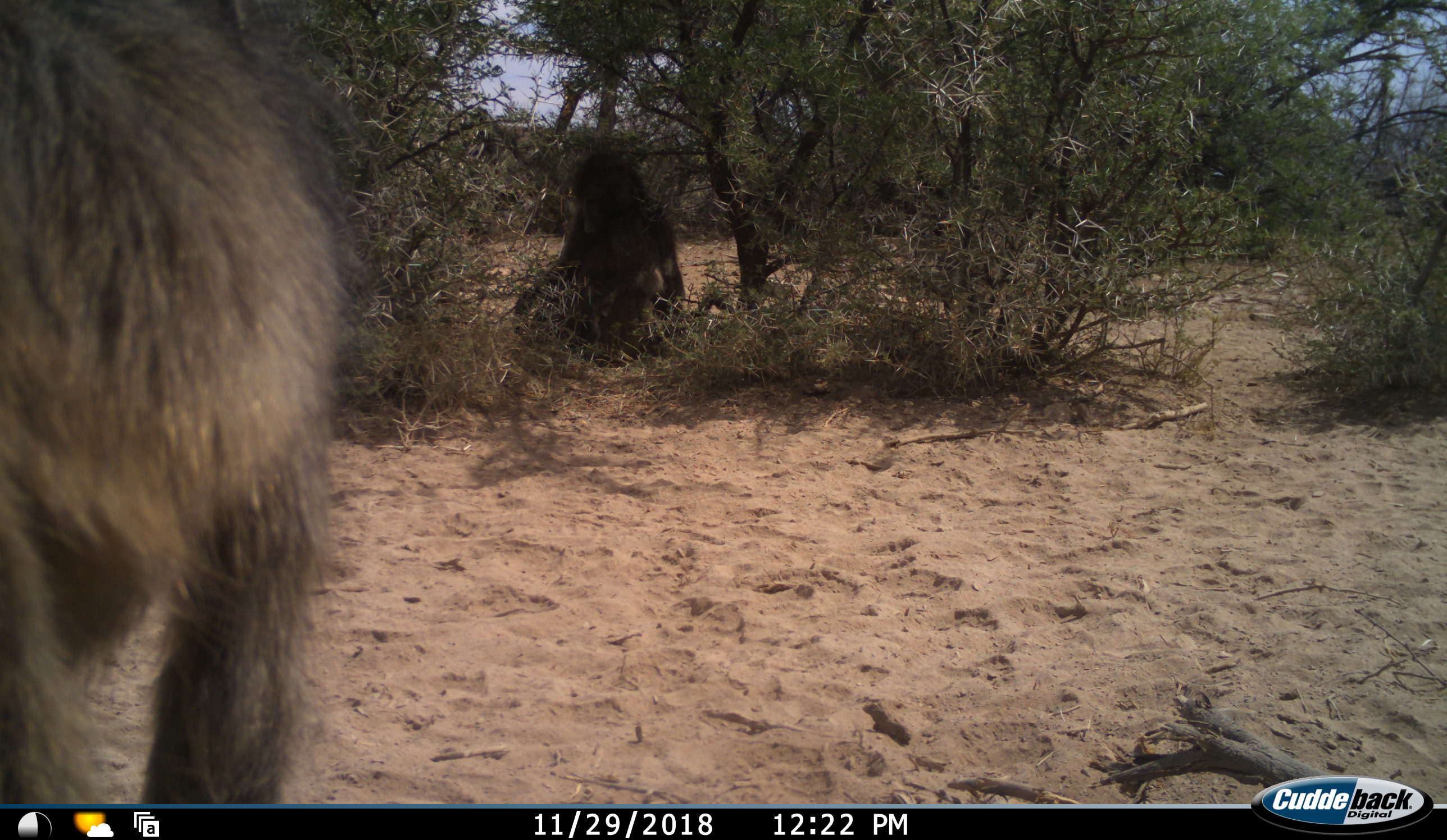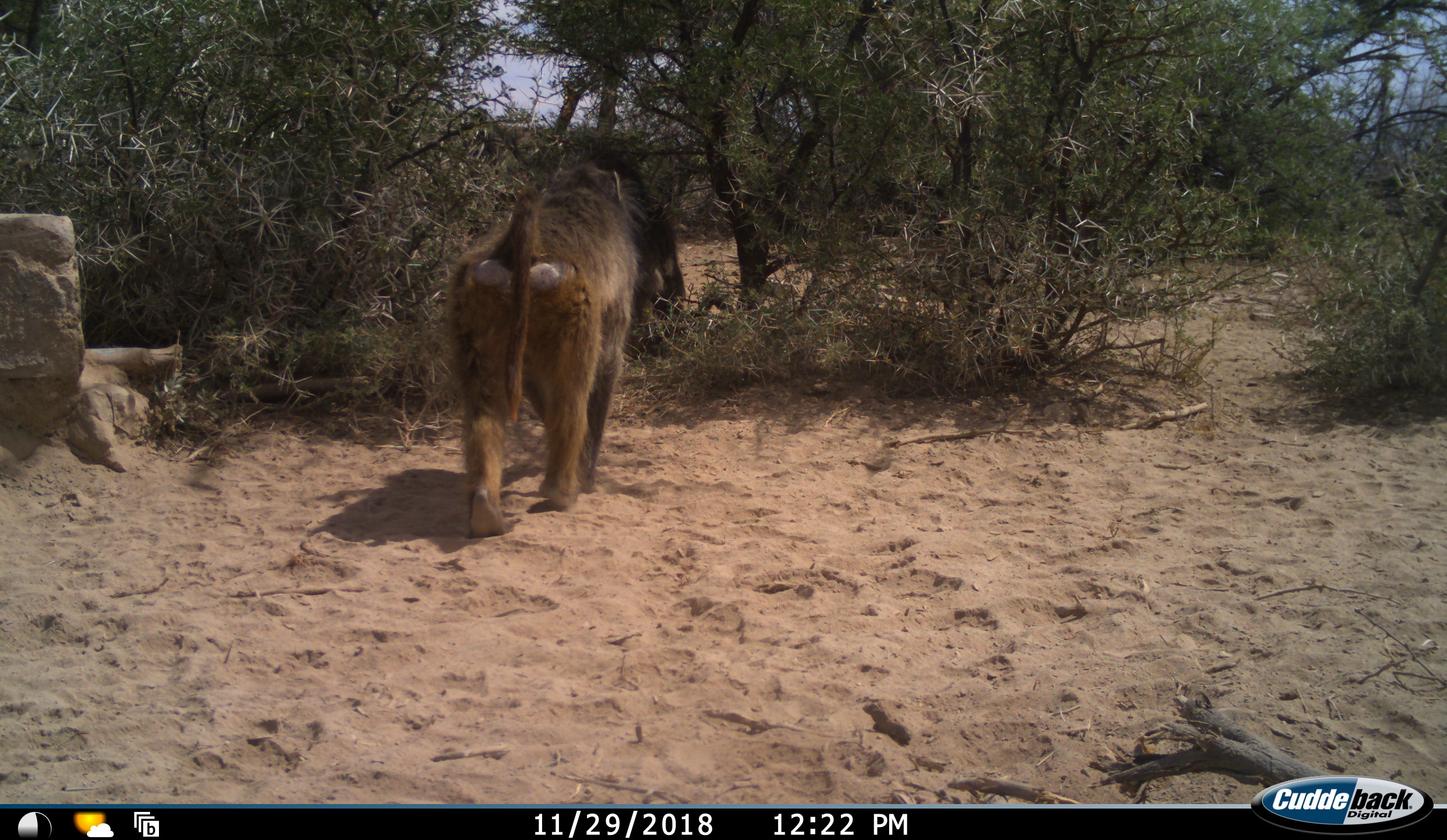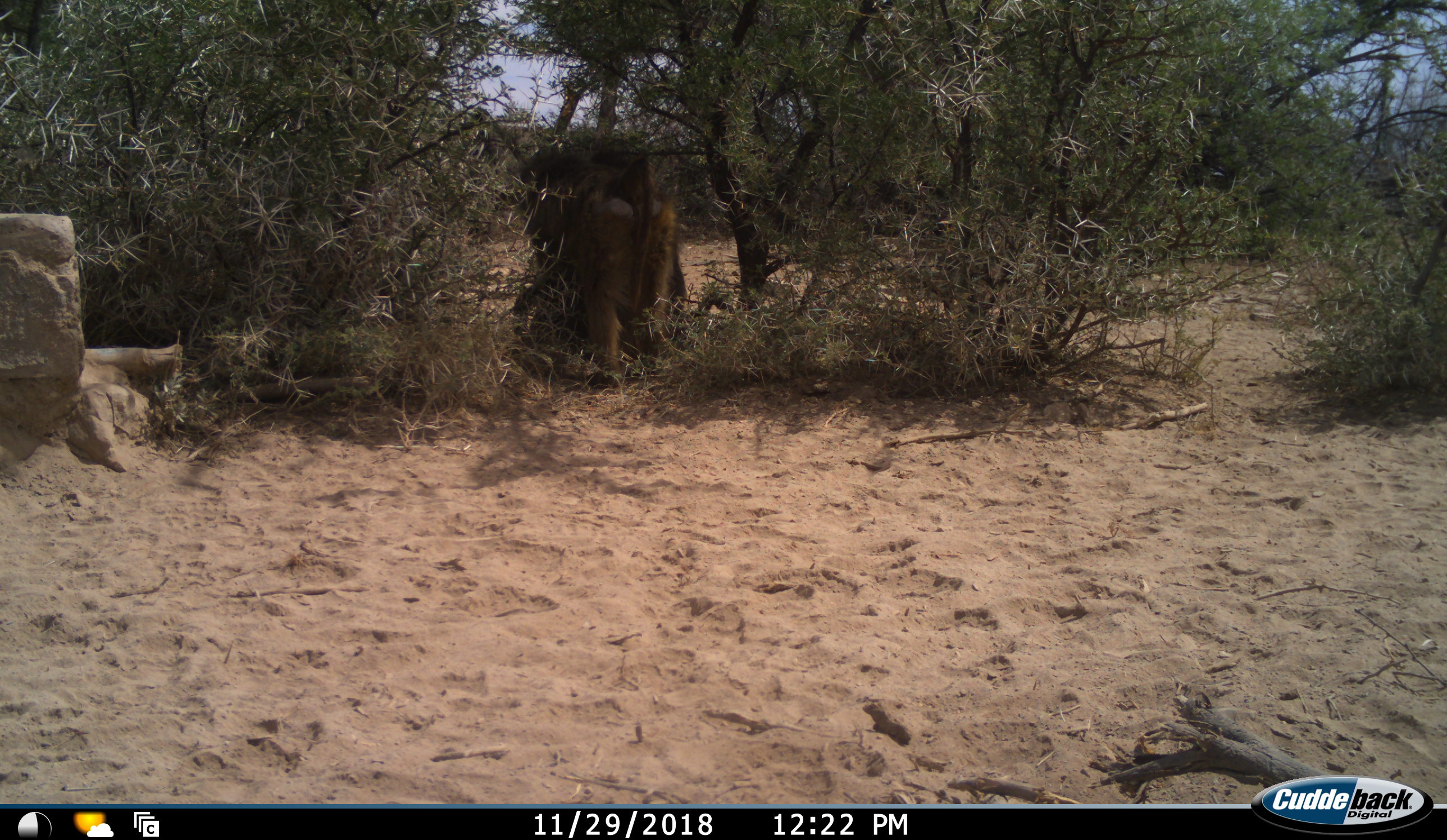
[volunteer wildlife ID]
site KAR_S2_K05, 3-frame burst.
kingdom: Animalia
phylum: Chordata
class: Mammalia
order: Primates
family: Cercopithecidae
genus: Papio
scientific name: Papio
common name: baboon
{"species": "baboon (Papio)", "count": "2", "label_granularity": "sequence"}